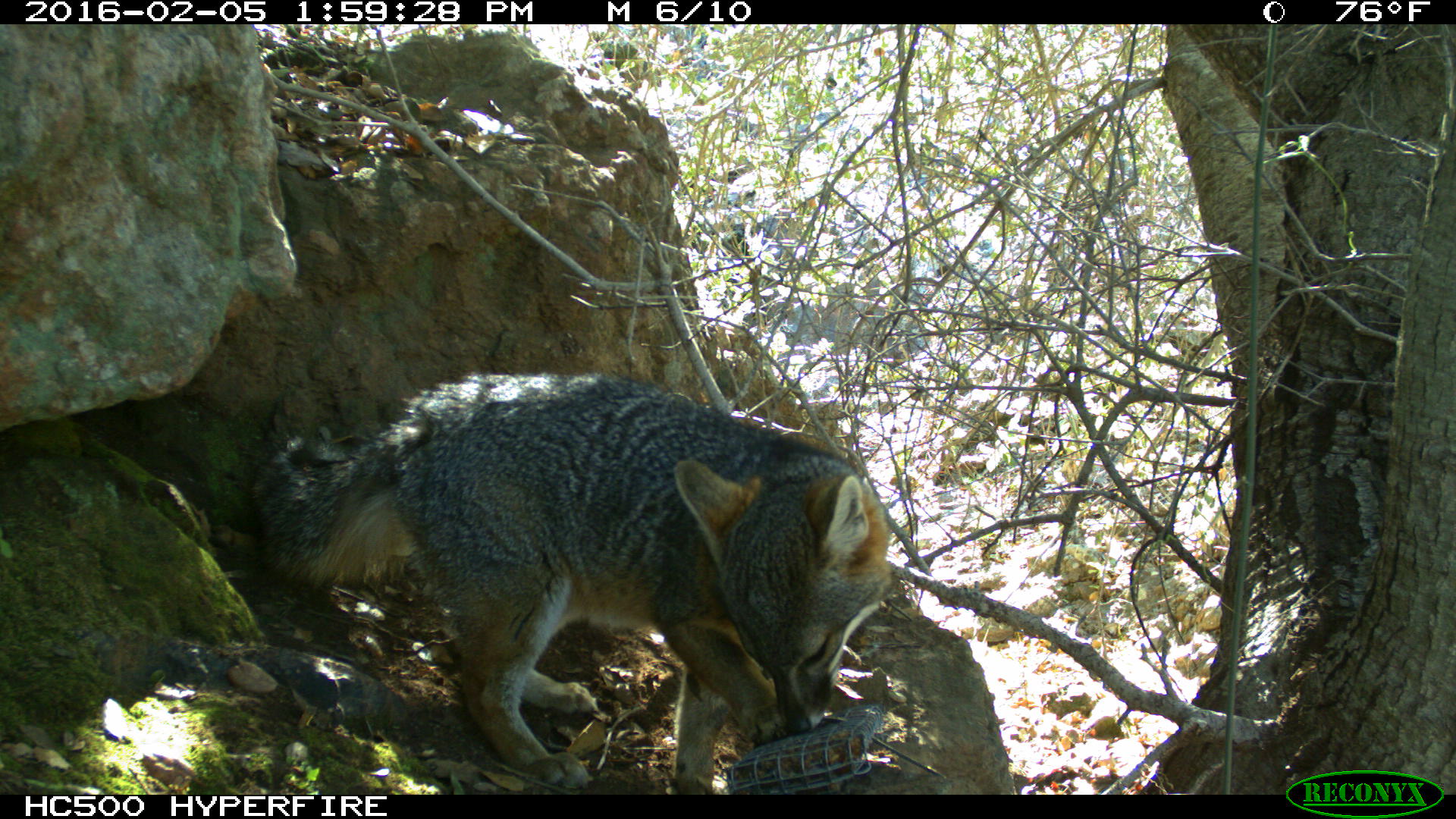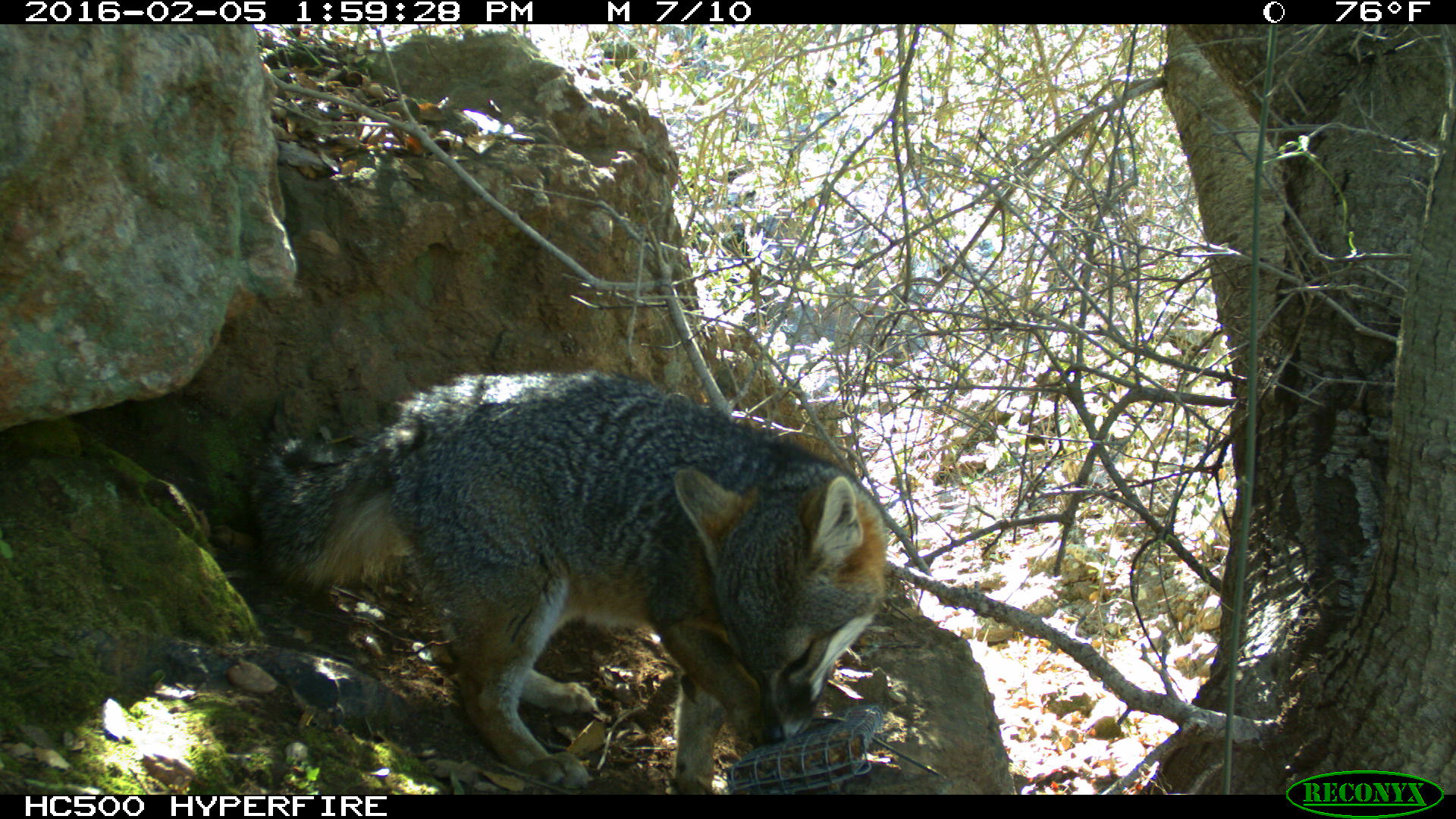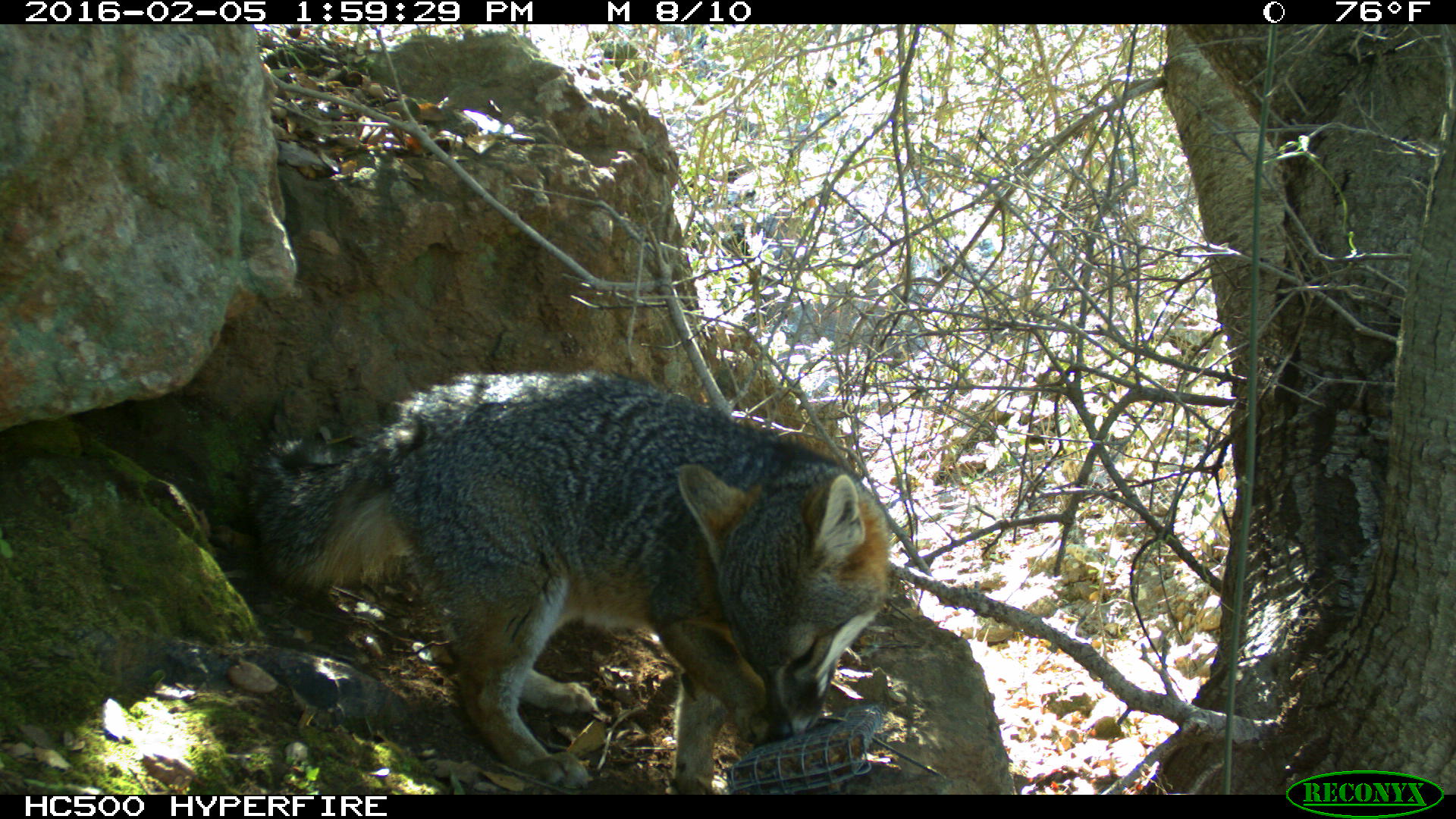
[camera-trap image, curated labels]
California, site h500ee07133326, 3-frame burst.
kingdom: Animalia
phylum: Chordata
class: Mammalia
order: Carnivora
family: Canidae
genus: Urocyon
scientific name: Urocyon littoralis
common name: island fox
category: fox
Fox (island fox) (Urocyon littoralis).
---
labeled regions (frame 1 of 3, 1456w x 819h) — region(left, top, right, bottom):
fox: region(253, 369, 893, 794)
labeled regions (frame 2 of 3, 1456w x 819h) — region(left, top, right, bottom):
fox: region(246, 370, 887, 794)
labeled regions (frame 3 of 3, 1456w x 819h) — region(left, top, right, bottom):
fox: region(252, 369, 888, 795)